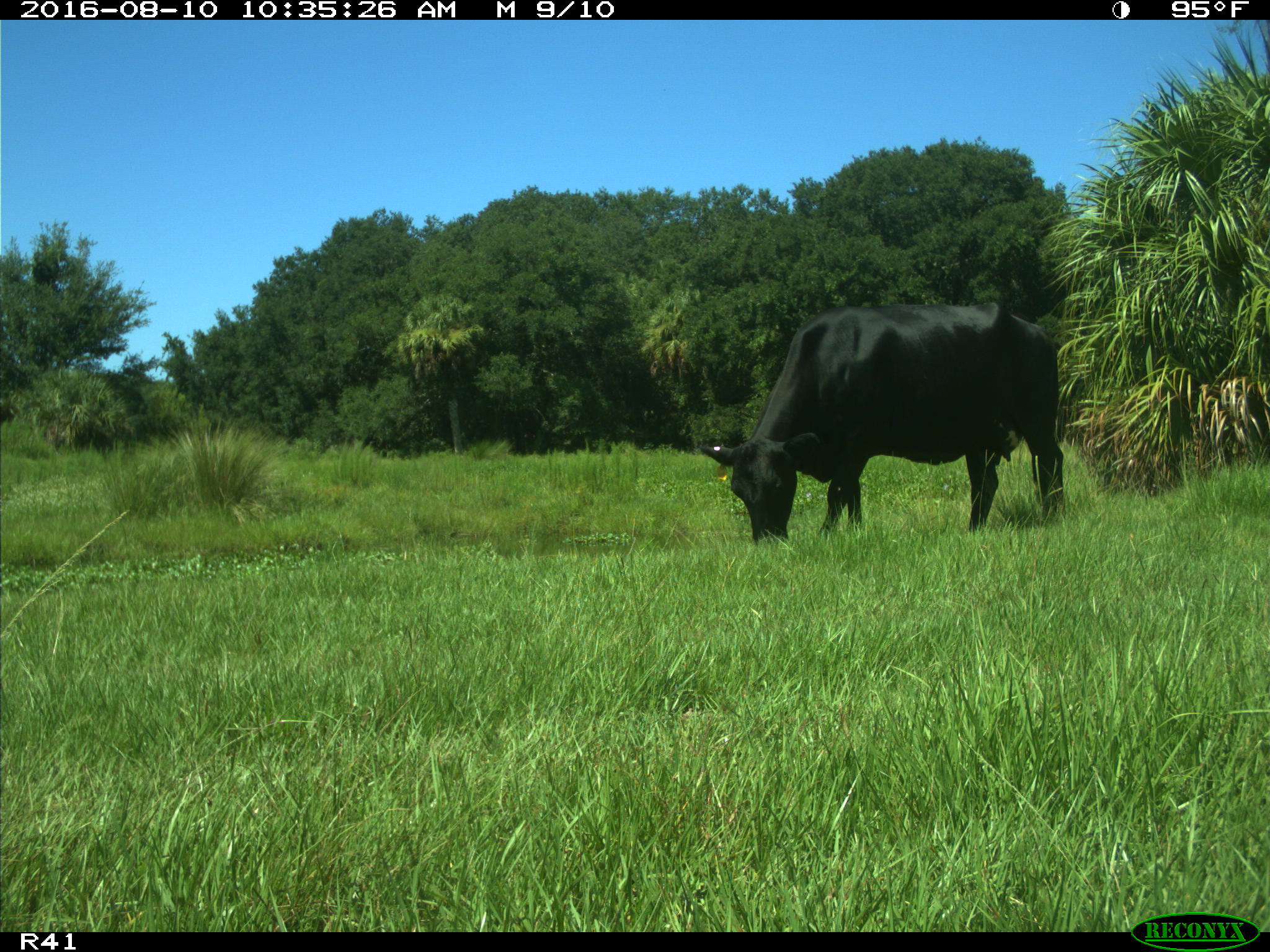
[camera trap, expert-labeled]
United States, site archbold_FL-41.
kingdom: Animalia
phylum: Chordata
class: Mammalia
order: Artiodactyla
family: Bovidae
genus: Bos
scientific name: Bos taurus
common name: domestic cow